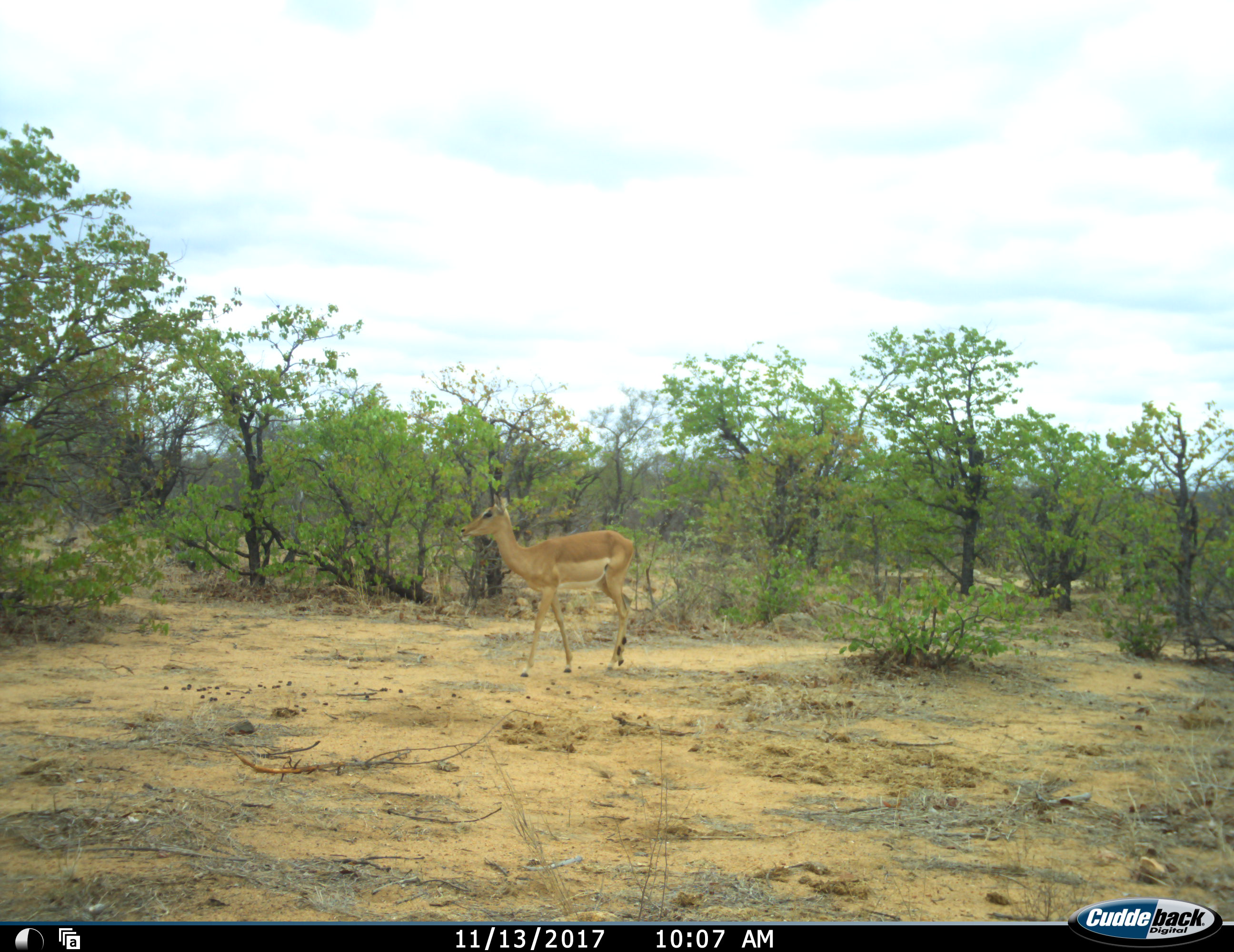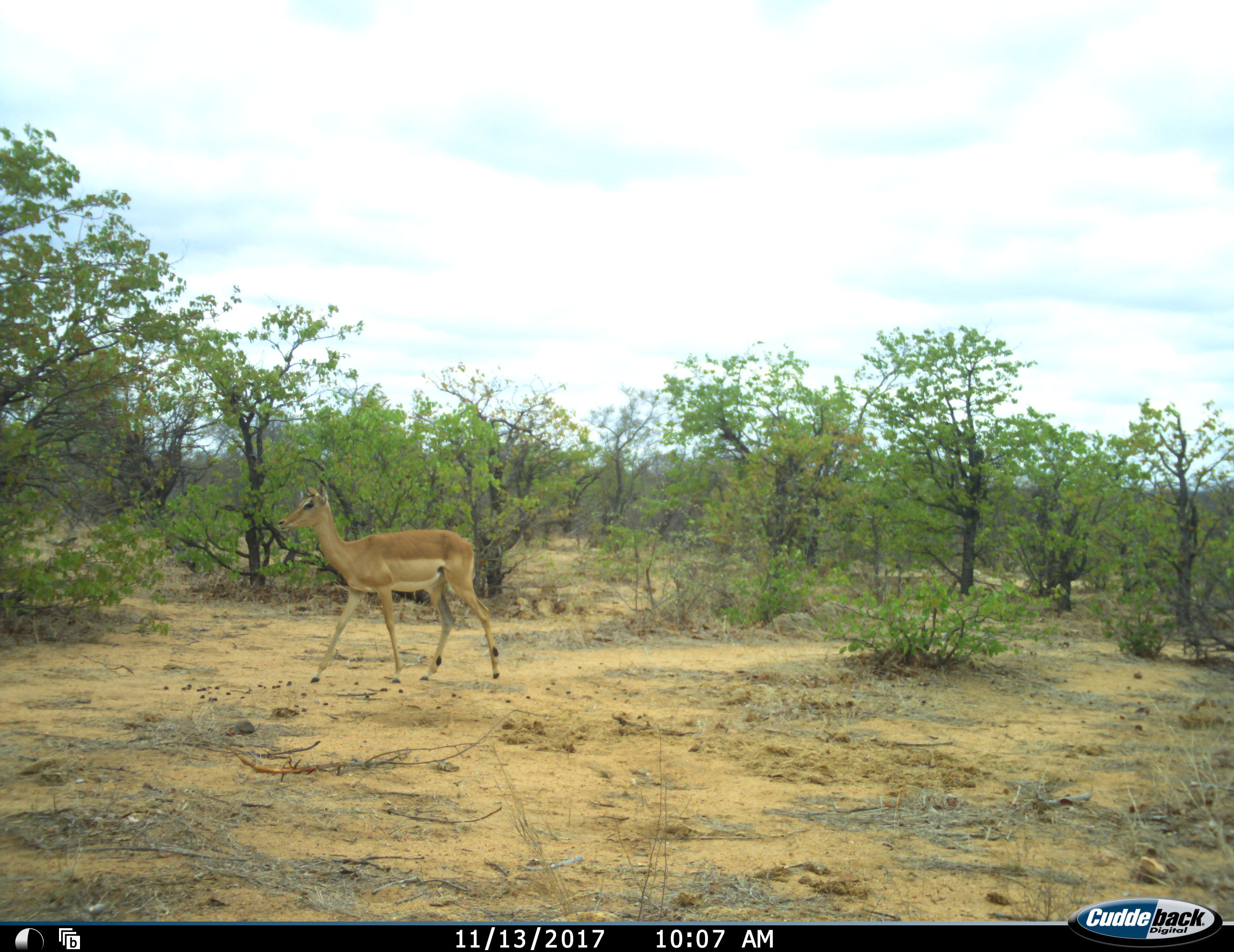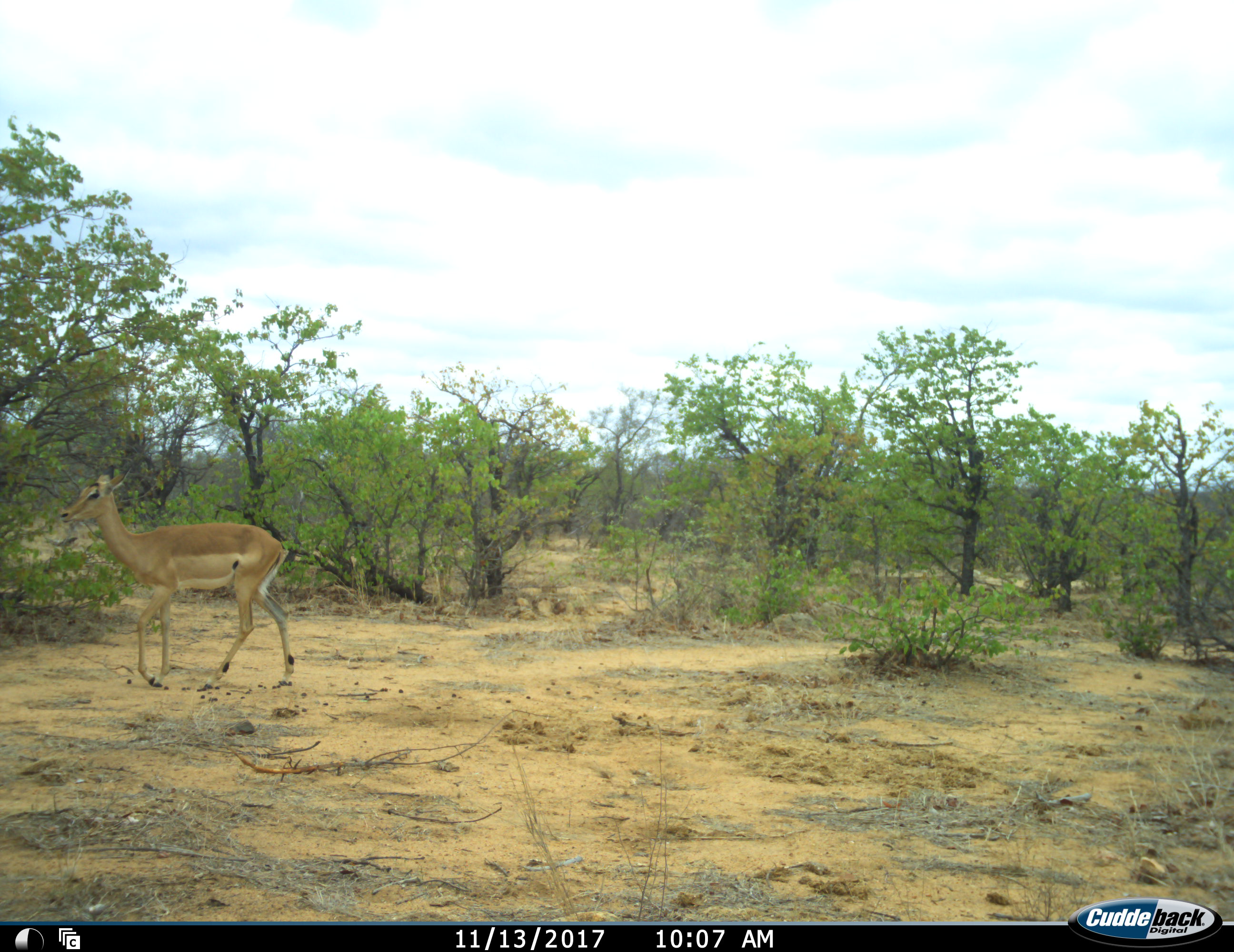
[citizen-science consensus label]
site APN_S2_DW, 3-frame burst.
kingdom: Animalia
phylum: Chordata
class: Mammalia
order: Artiodactyla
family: Bovidae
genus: Aepyceros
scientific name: Aepyceros melampus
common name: impala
Impala (Aepyceros melampus), count 1. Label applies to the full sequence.